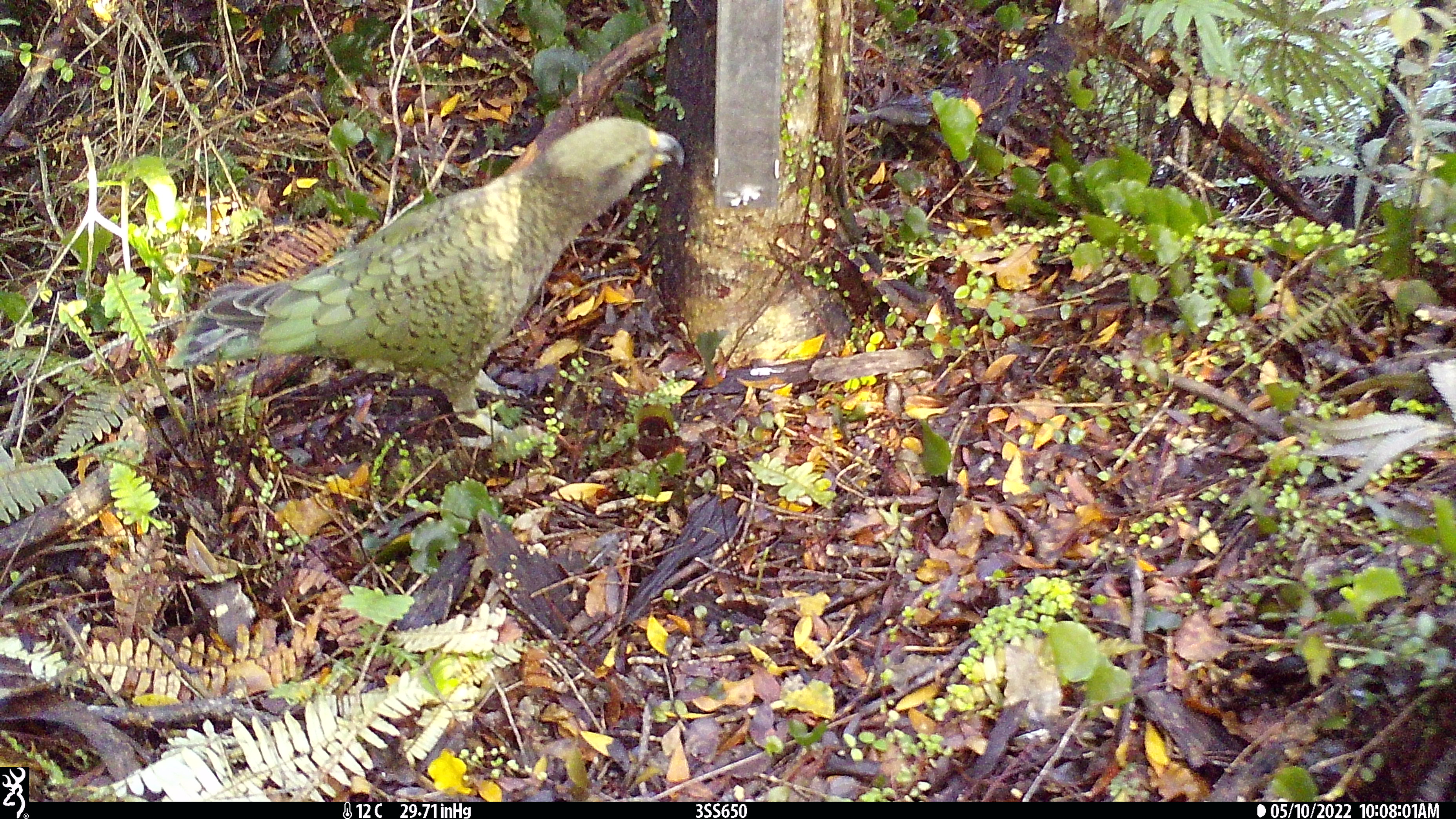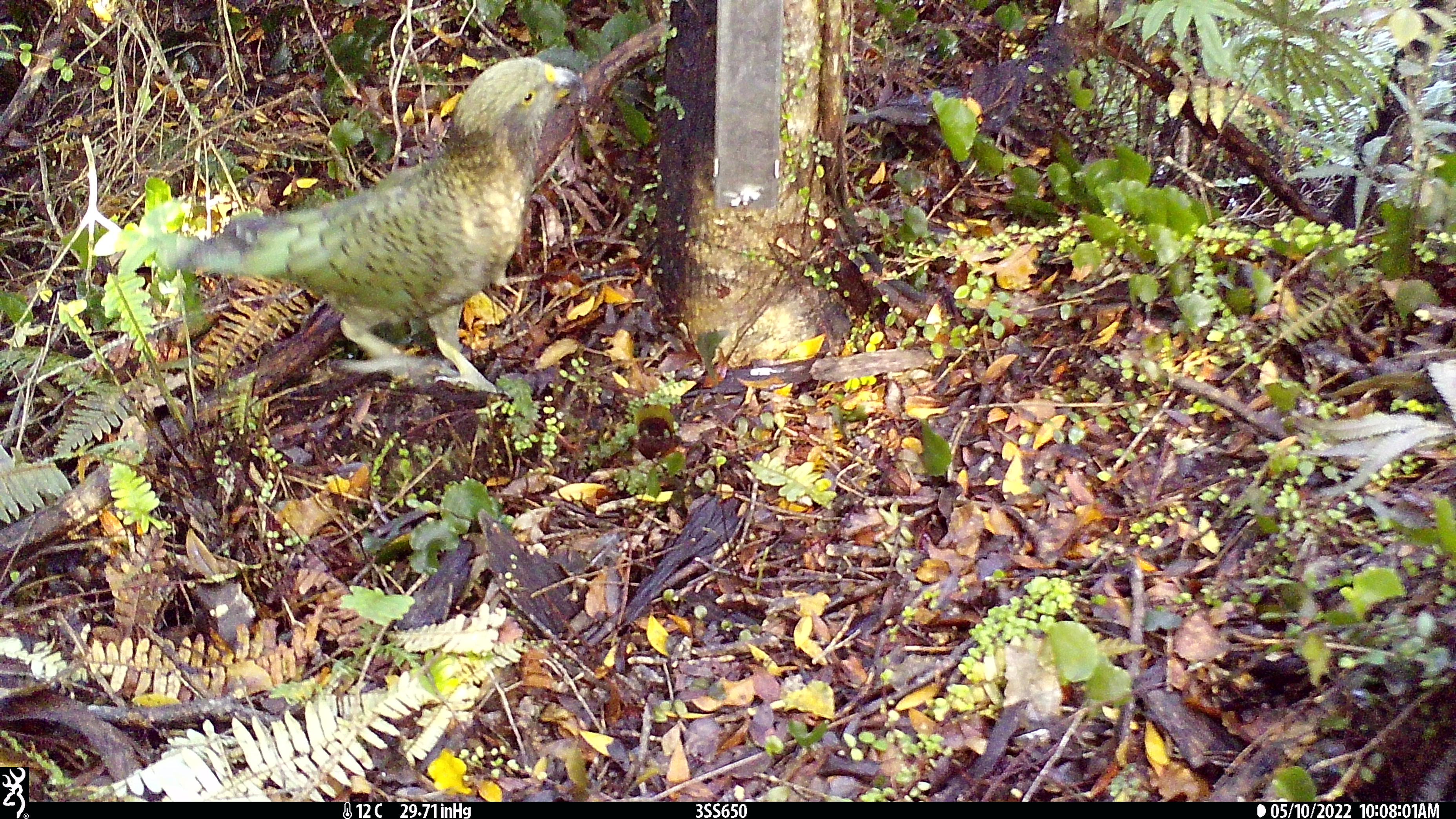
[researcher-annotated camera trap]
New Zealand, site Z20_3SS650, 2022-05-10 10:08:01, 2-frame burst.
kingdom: Animalia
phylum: Chordata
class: Aves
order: Psittaciformes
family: Strigopidae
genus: Nestor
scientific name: Nestor notabilis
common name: kea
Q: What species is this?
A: Kea (Nestor notabilis).